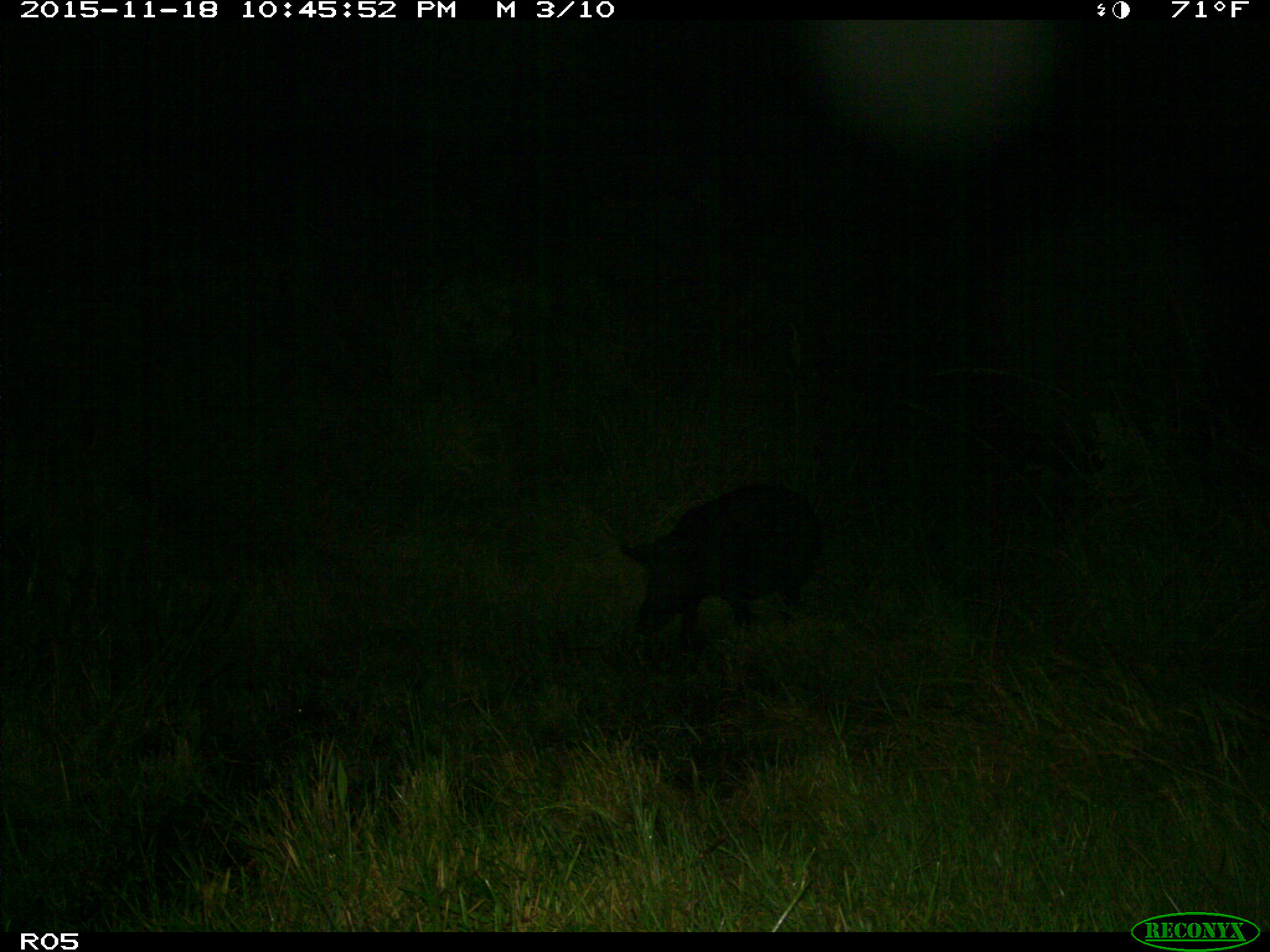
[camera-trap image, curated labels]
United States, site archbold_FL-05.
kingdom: Animalia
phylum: Chordata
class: Mammalia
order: Artiodactyla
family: Suidae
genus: Sus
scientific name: Sus scrofa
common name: wild boar